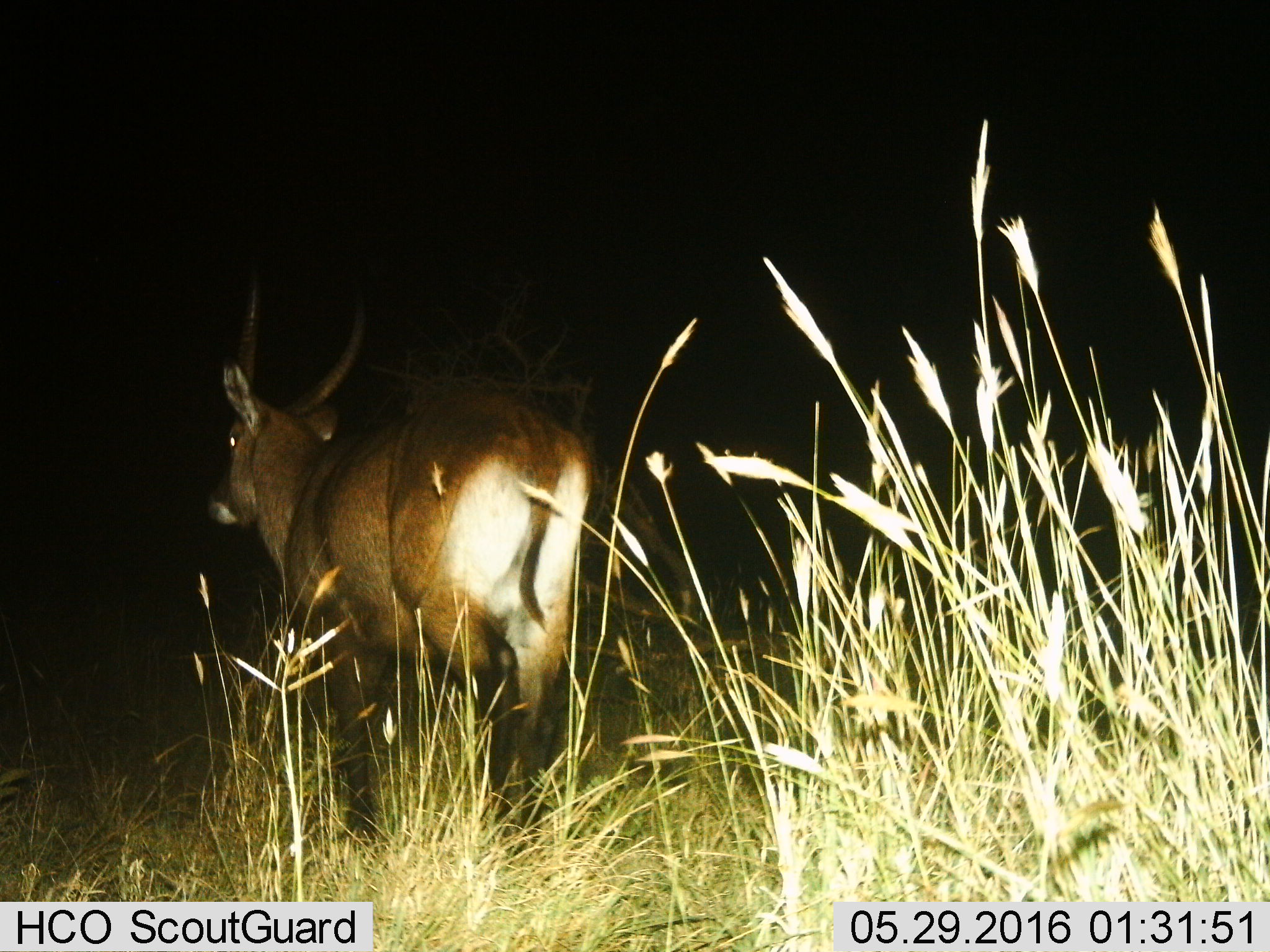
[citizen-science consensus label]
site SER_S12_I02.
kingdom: Animalia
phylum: Chordata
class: Mammalia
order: Artiodactyla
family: Bovidae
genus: Kobus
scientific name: Kobus ellipsiprymnus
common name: waterbuck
Waterbuck (Kobus ellipsiprymnus), count 1. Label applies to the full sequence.